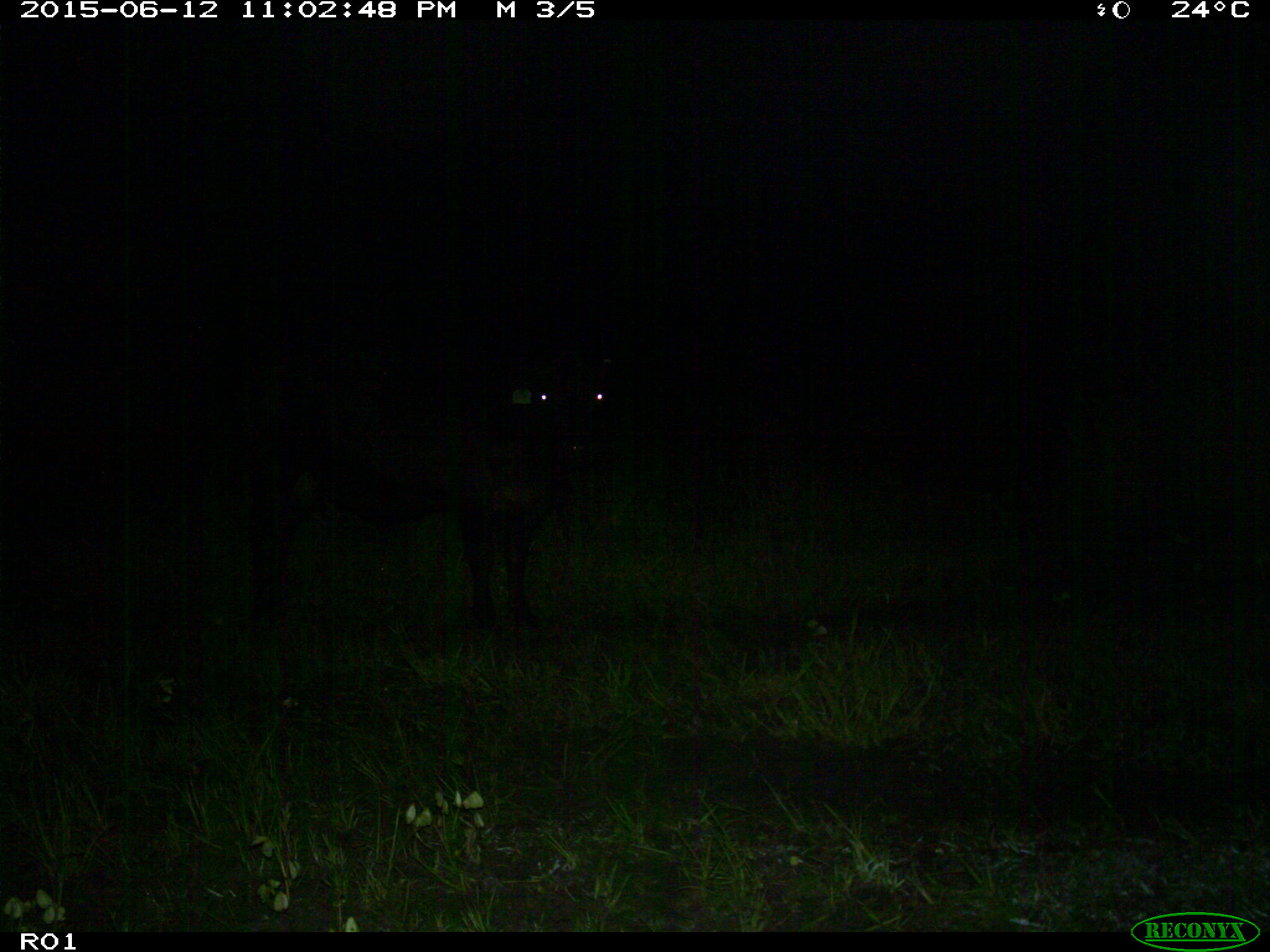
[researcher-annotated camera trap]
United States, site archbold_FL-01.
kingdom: Animalia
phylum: Chordata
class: Mammalia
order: Artiodactyla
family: Bovidae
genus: Bos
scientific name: Bos taurus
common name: domestic cow